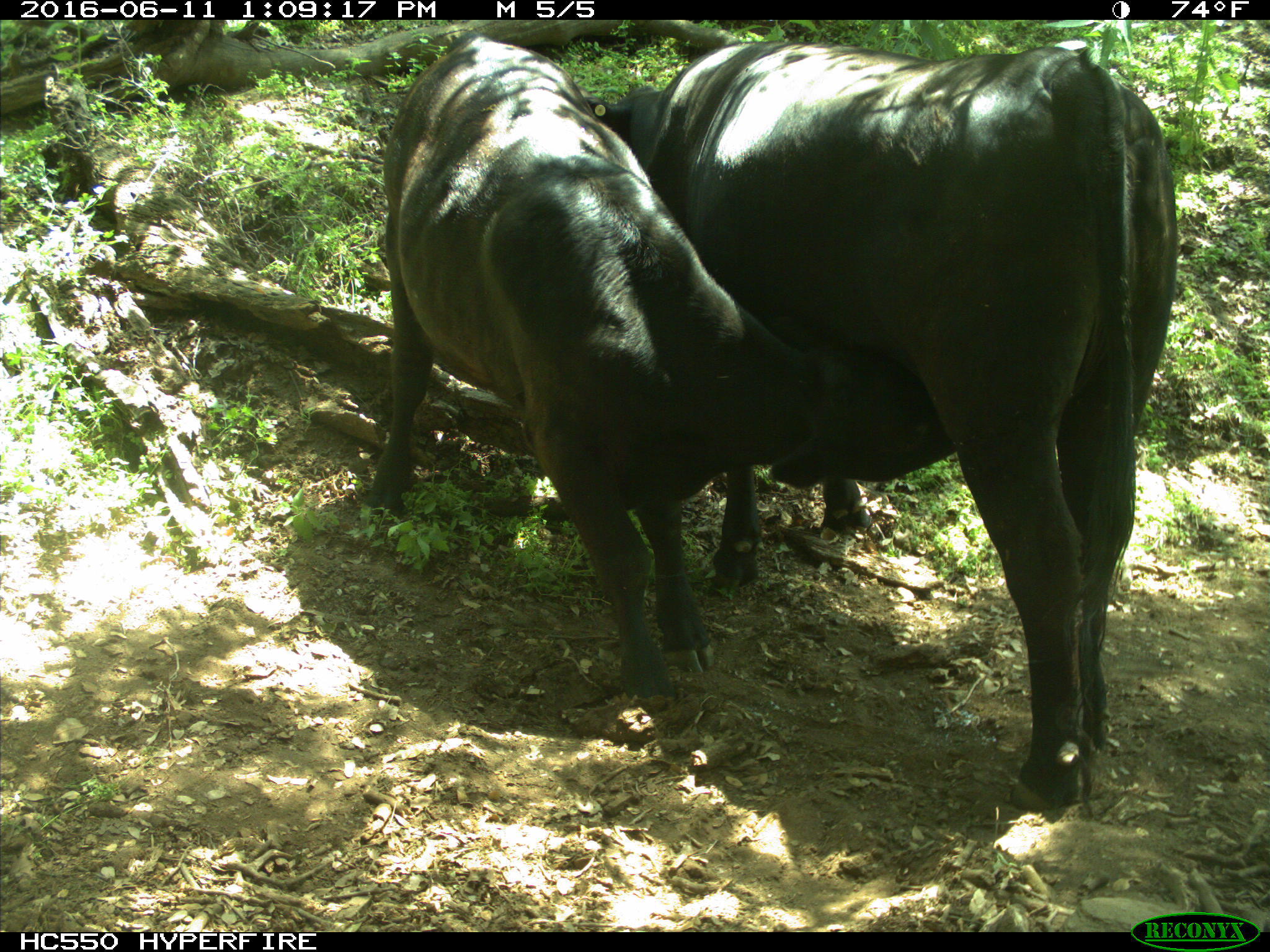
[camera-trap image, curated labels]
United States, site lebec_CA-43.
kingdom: Animalia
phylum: Chordata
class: Mammalia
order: Artiodactyla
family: Bovidae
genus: Bos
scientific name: Bos taurus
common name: domestic cow